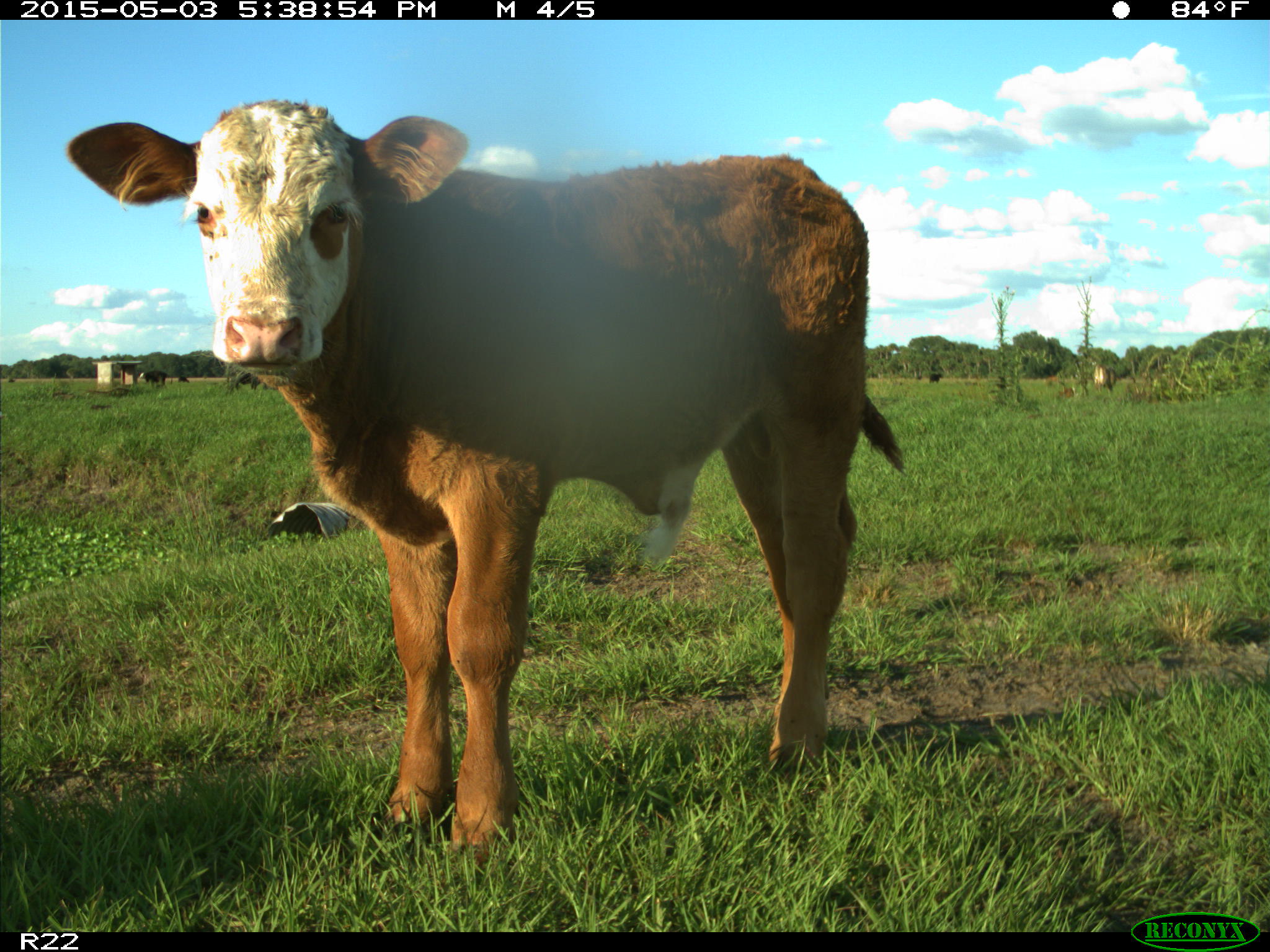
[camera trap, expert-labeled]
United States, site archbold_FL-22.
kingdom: Animalia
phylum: Chordata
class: Mammalia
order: Artiodactyla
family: Bovidae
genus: Bos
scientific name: Bos taurus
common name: domestic cow